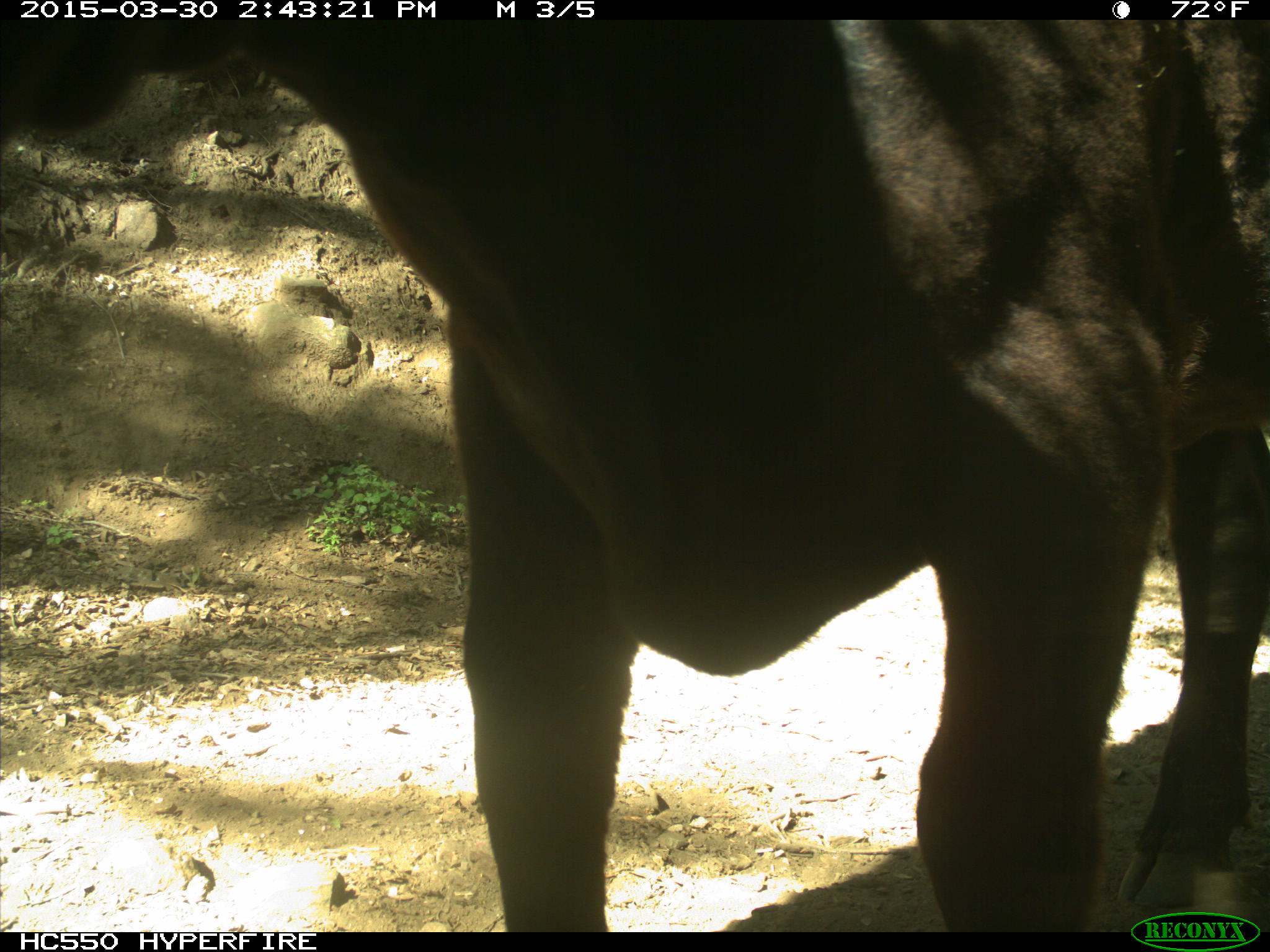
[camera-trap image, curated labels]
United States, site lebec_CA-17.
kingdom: Animalia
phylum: Chordata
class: Mammalia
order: Artiodactyla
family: Bovidae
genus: Bos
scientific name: Bos taurus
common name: domestic cow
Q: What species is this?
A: Bos taurus (domestic cow).